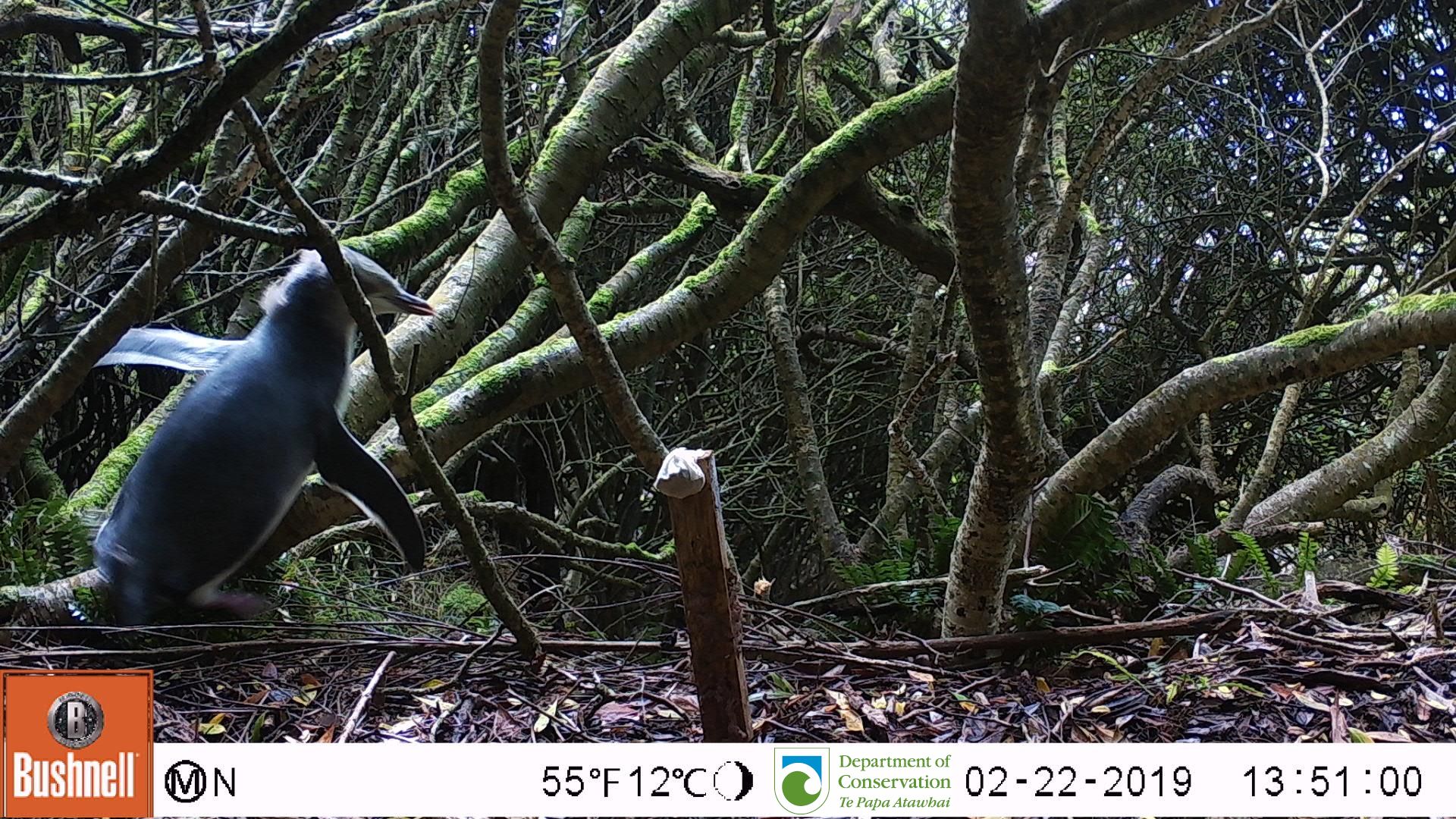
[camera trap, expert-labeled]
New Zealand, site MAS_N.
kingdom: Animalia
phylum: Chordata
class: Aves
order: Sphenisciformes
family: Spheniscidae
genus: Megadyptes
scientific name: Megadyptes antipodes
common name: yellow-eyed penguin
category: yellow eyed penguin